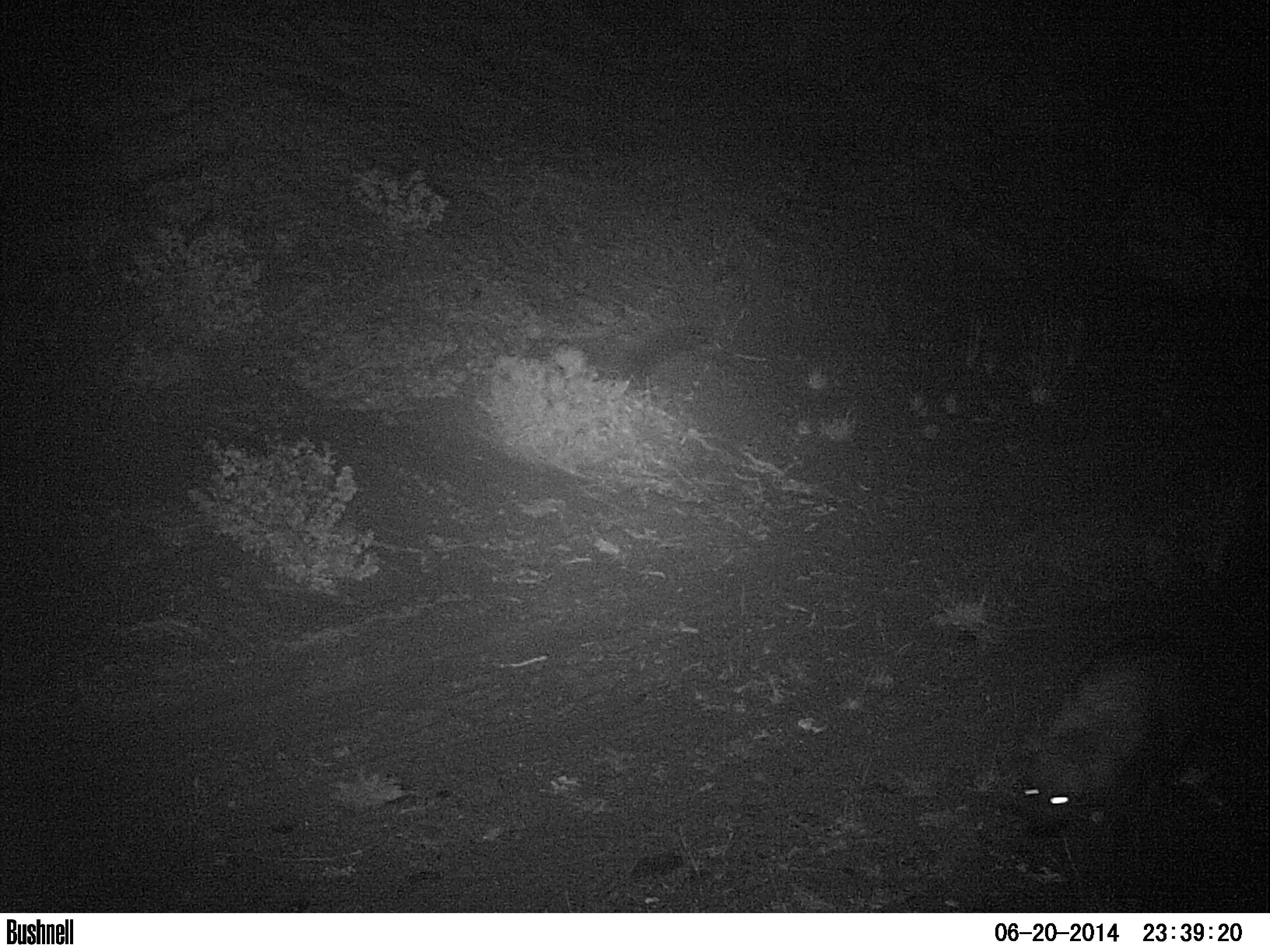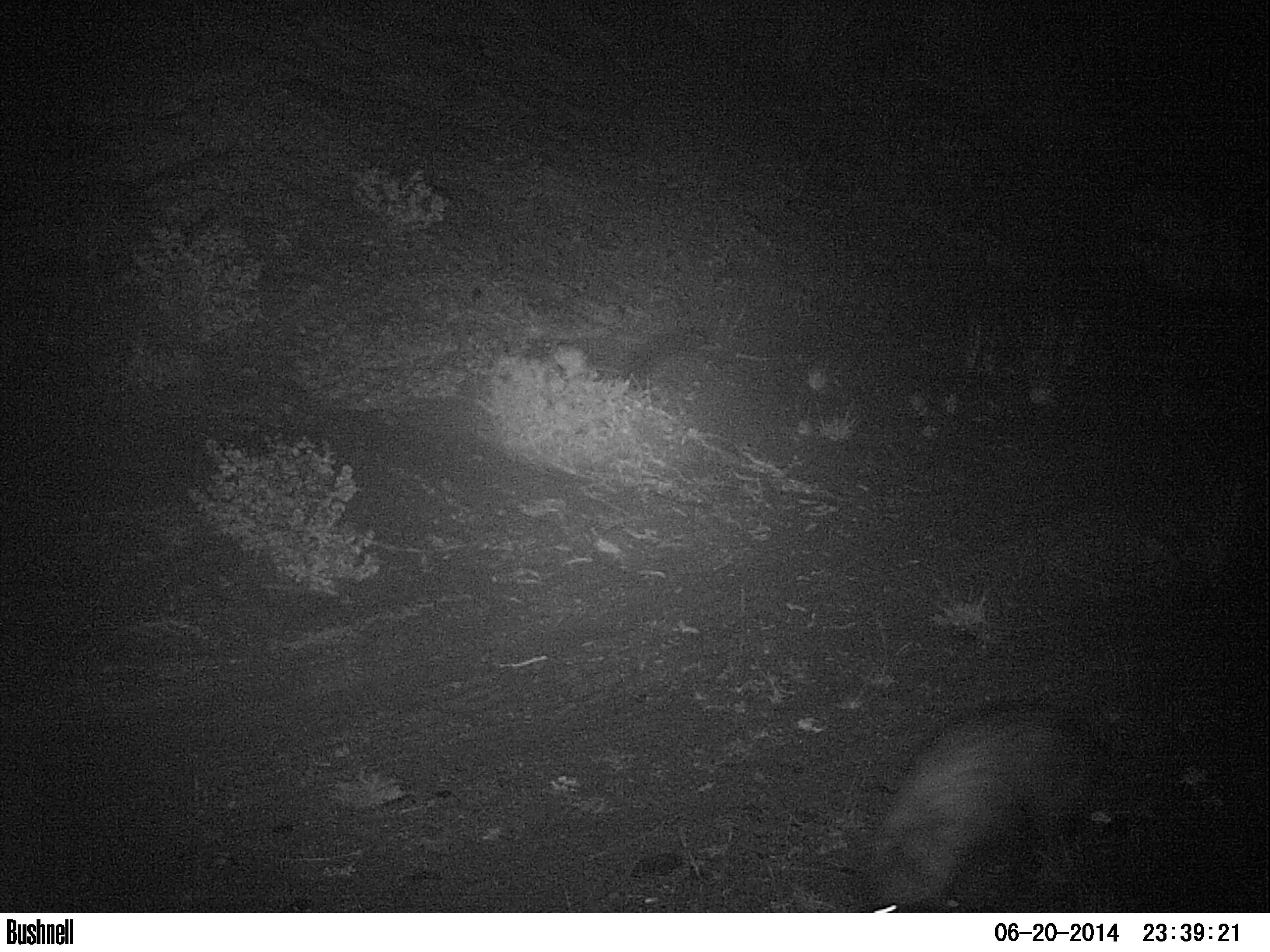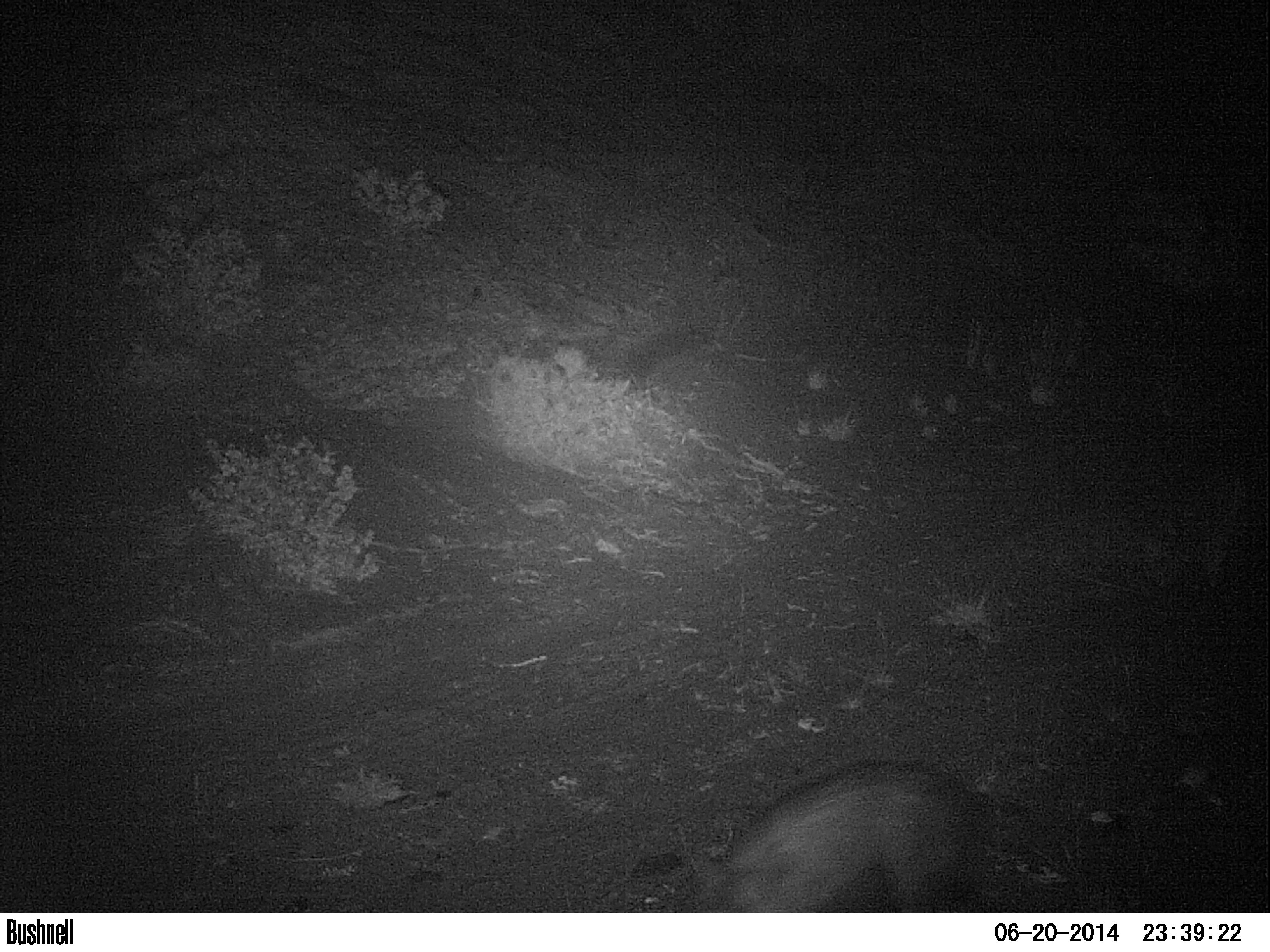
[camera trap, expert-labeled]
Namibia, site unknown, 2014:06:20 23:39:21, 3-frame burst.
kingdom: Animalia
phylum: Chordata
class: Mammalia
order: Carnivora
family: Hyaenidae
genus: Parahyaena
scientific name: Parahyaena brunnea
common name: brown hyena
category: hyaena brunnea